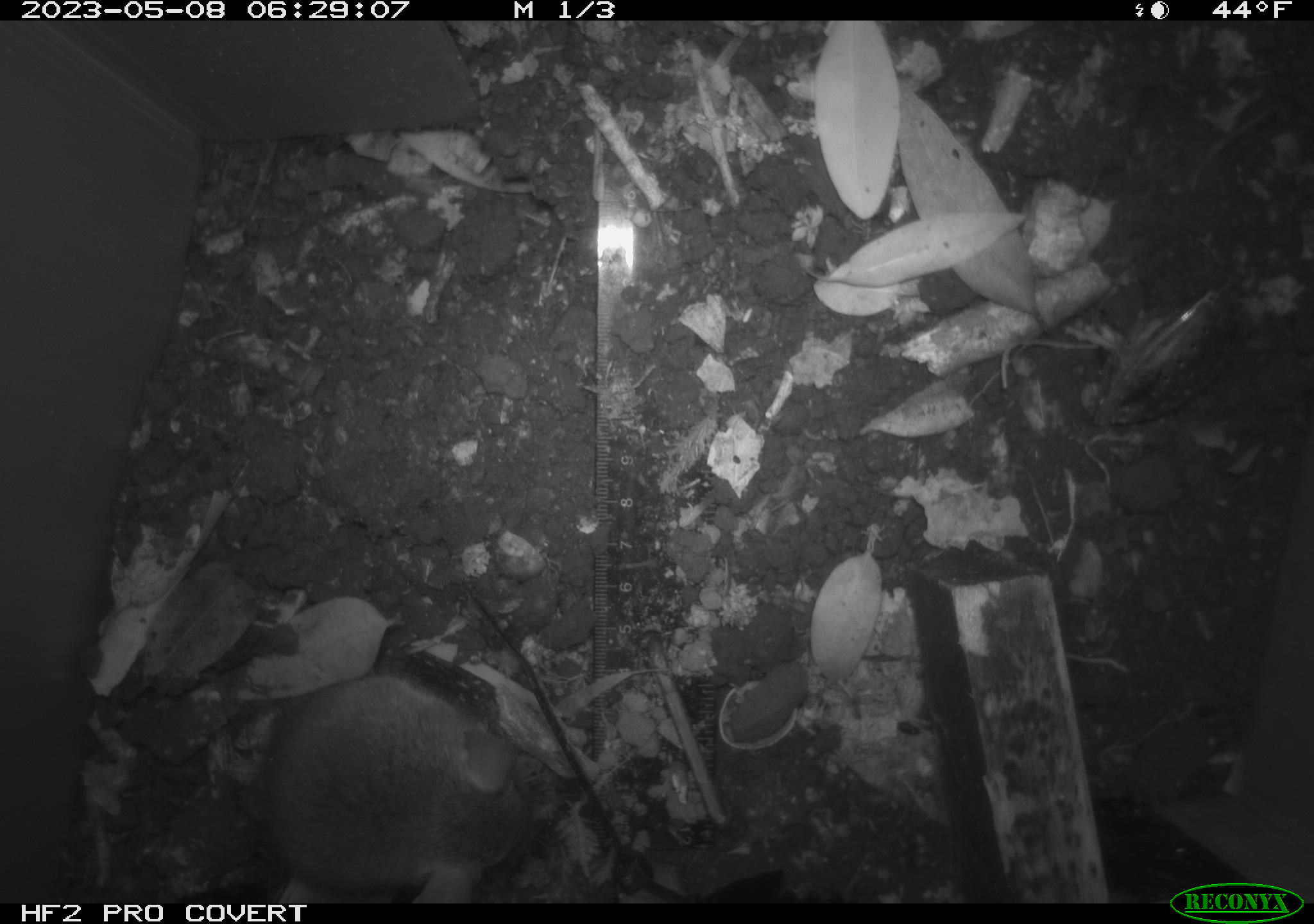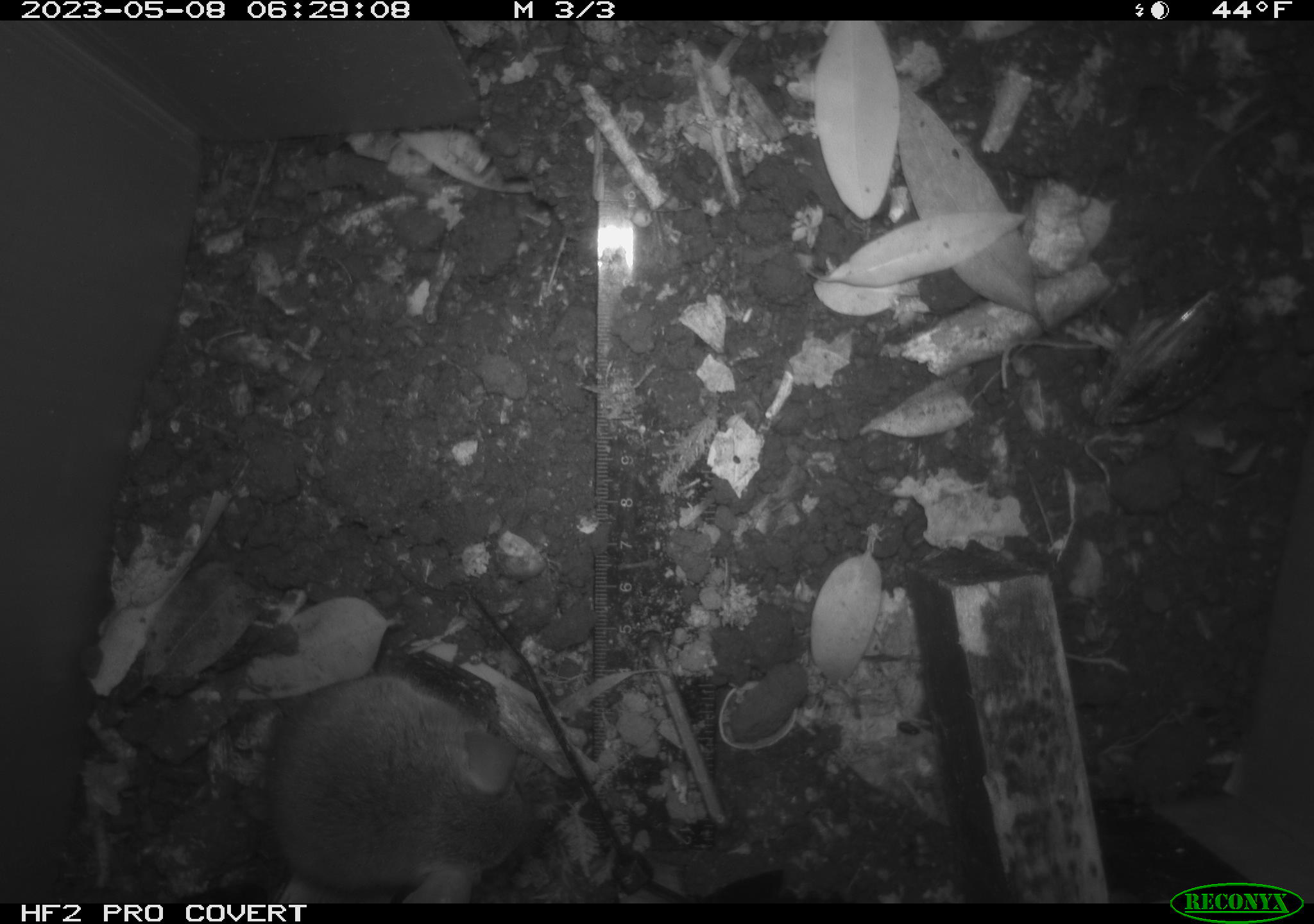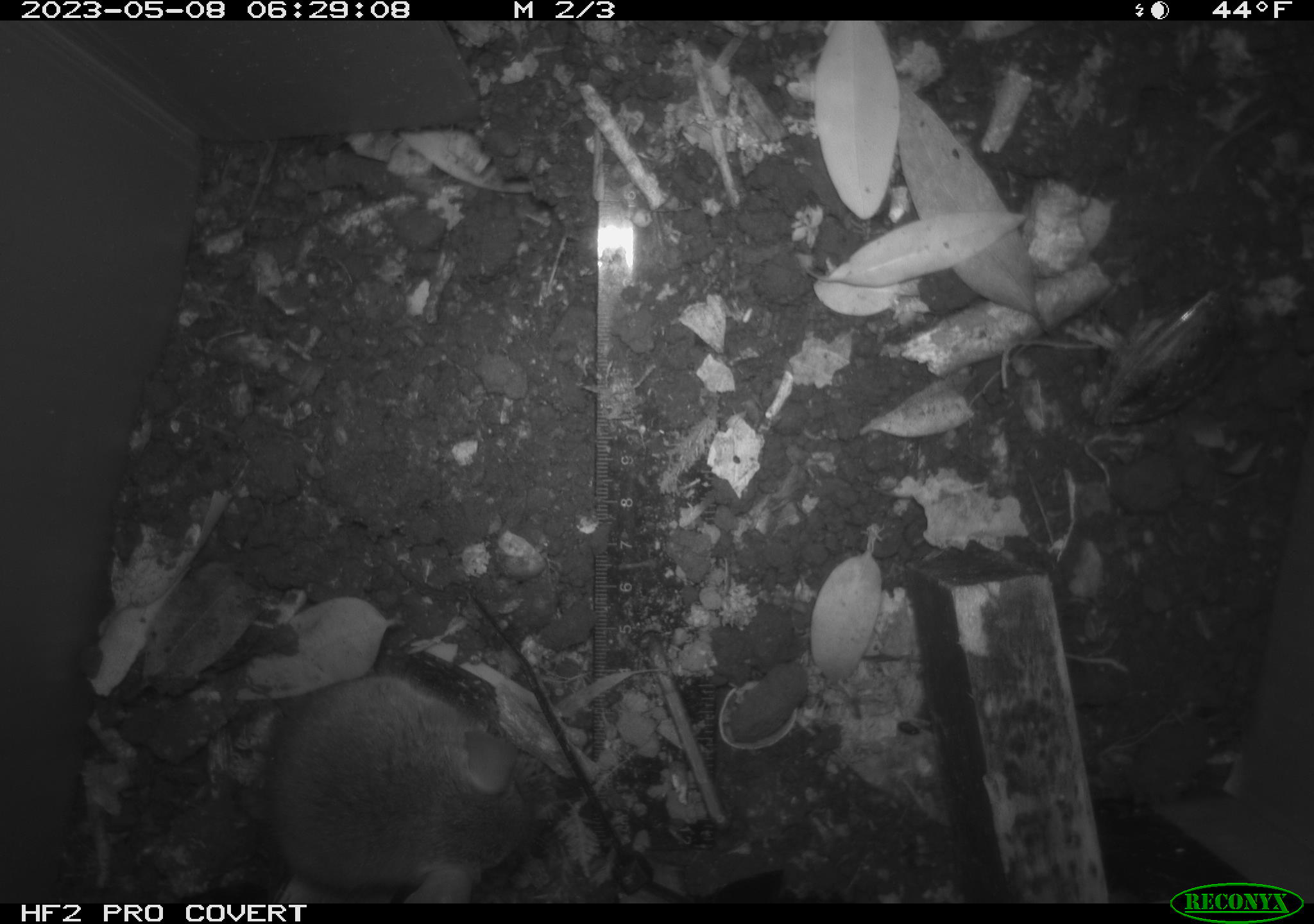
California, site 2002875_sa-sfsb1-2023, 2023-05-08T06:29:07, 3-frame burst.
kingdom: Animalia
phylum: Chordata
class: Mammalia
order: Rodentia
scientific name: Rodentia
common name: mouse species